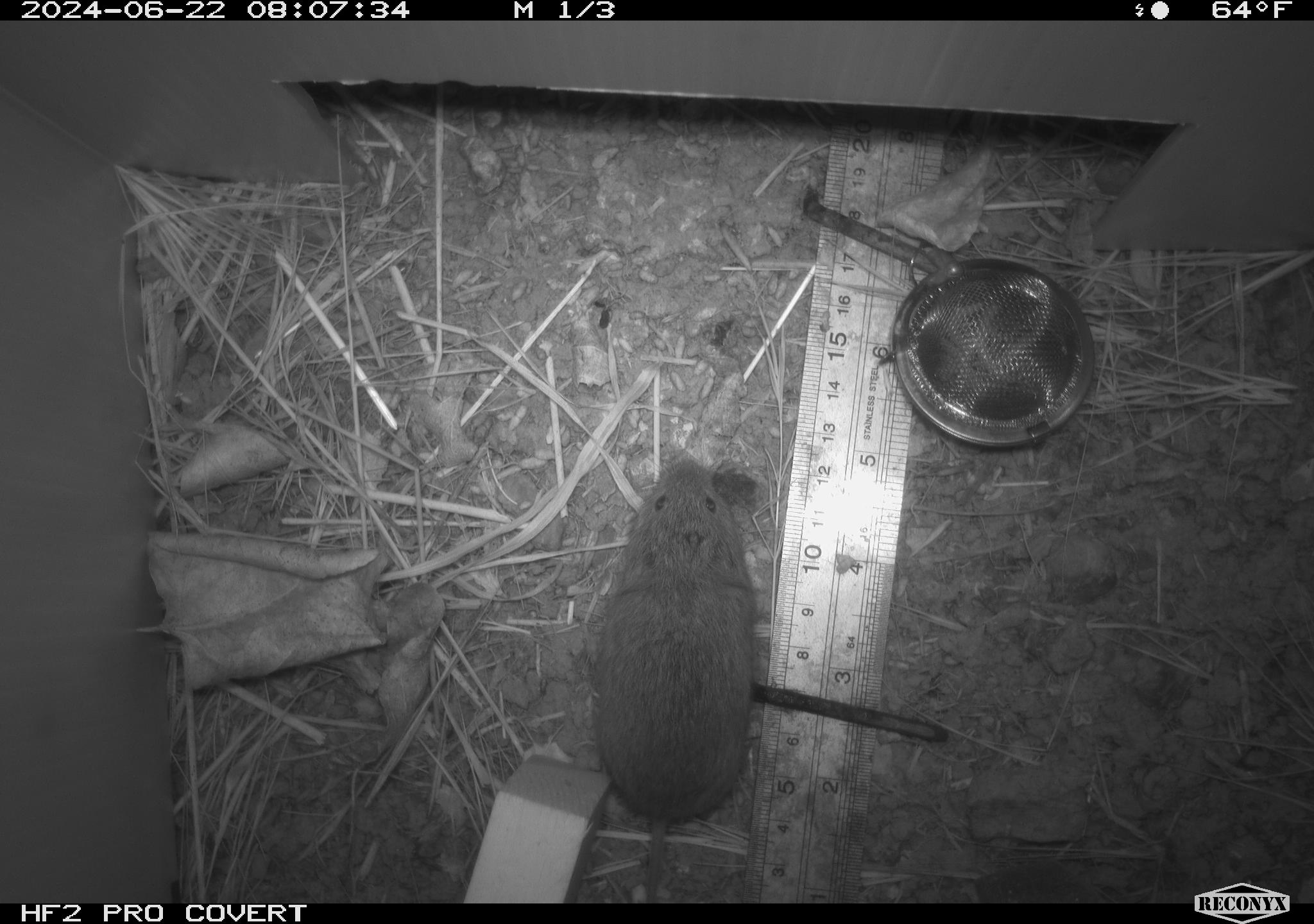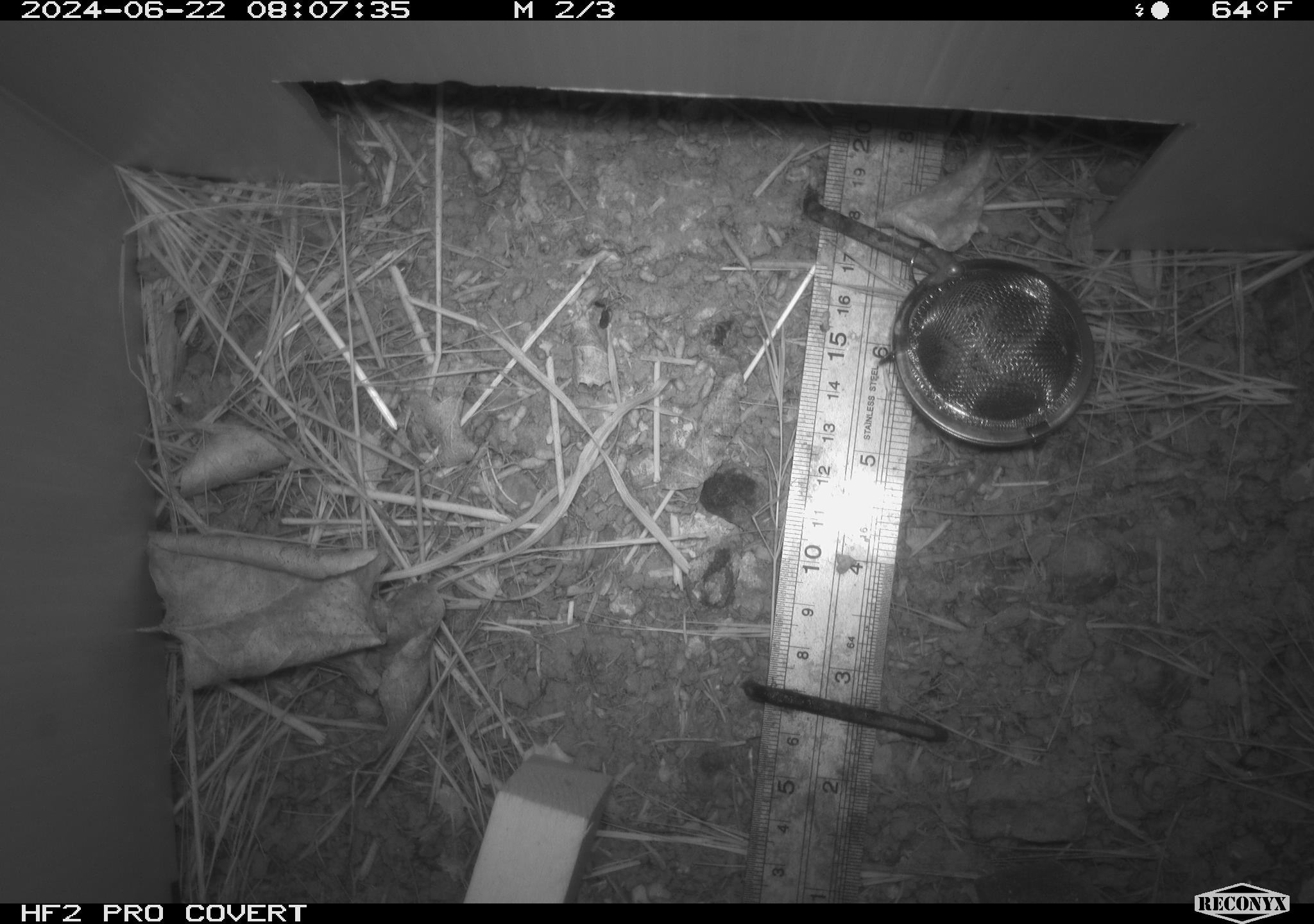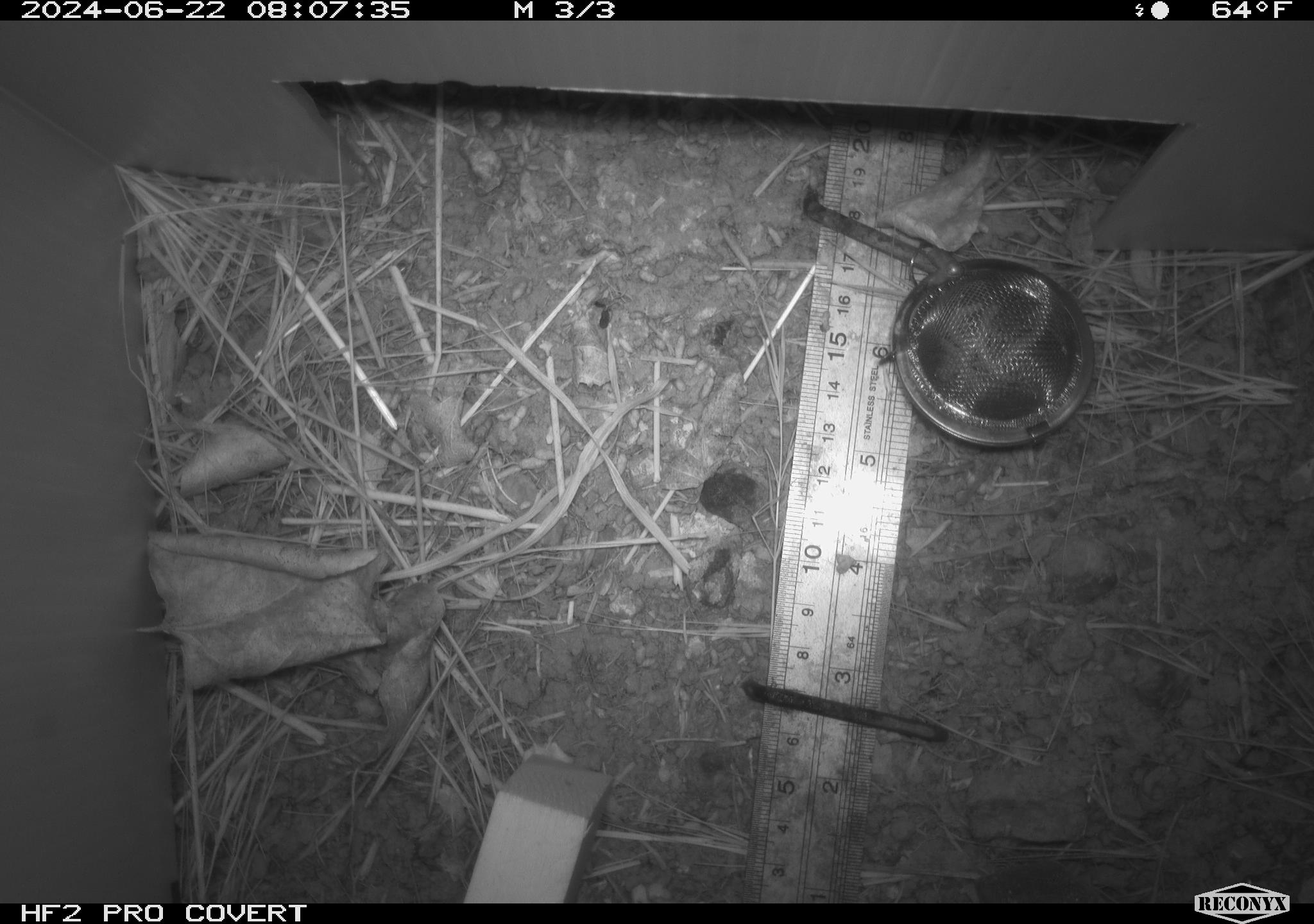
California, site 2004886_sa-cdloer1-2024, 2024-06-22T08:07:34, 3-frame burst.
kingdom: Animalia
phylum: Chordata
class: Mammalia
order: Rodentia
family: Cricetidae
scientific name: Arvicolinae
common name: voles, lemmings, and muskrats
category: arvicolinae subfamily